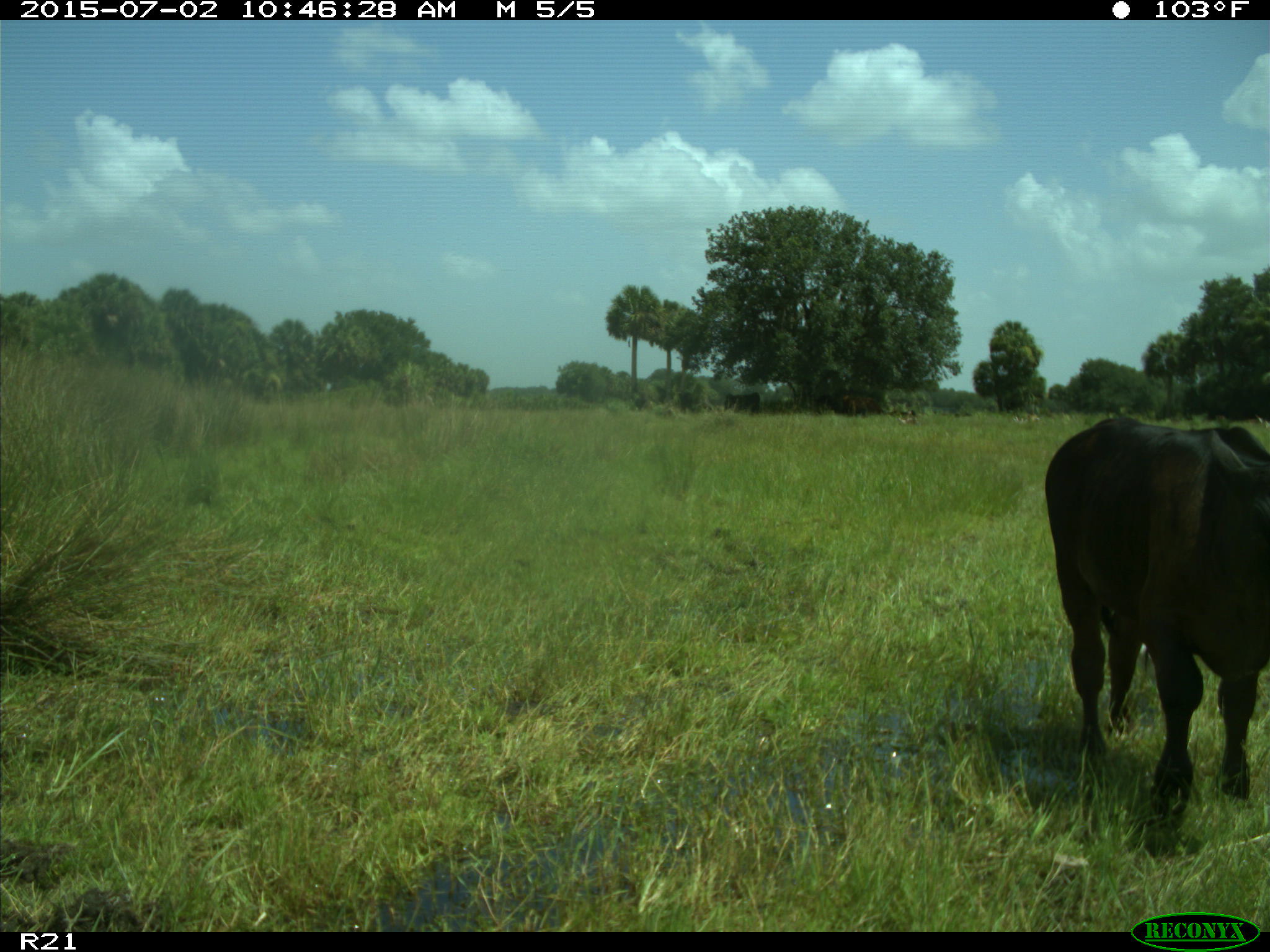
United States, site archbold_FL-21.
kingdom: Animalia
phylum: Chordata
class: Mammalia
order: Artiodactyla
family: Bovidae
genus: Bos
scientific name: Bos taurus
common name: domestic cow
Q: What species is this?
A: Bos taurus (domestic cow).